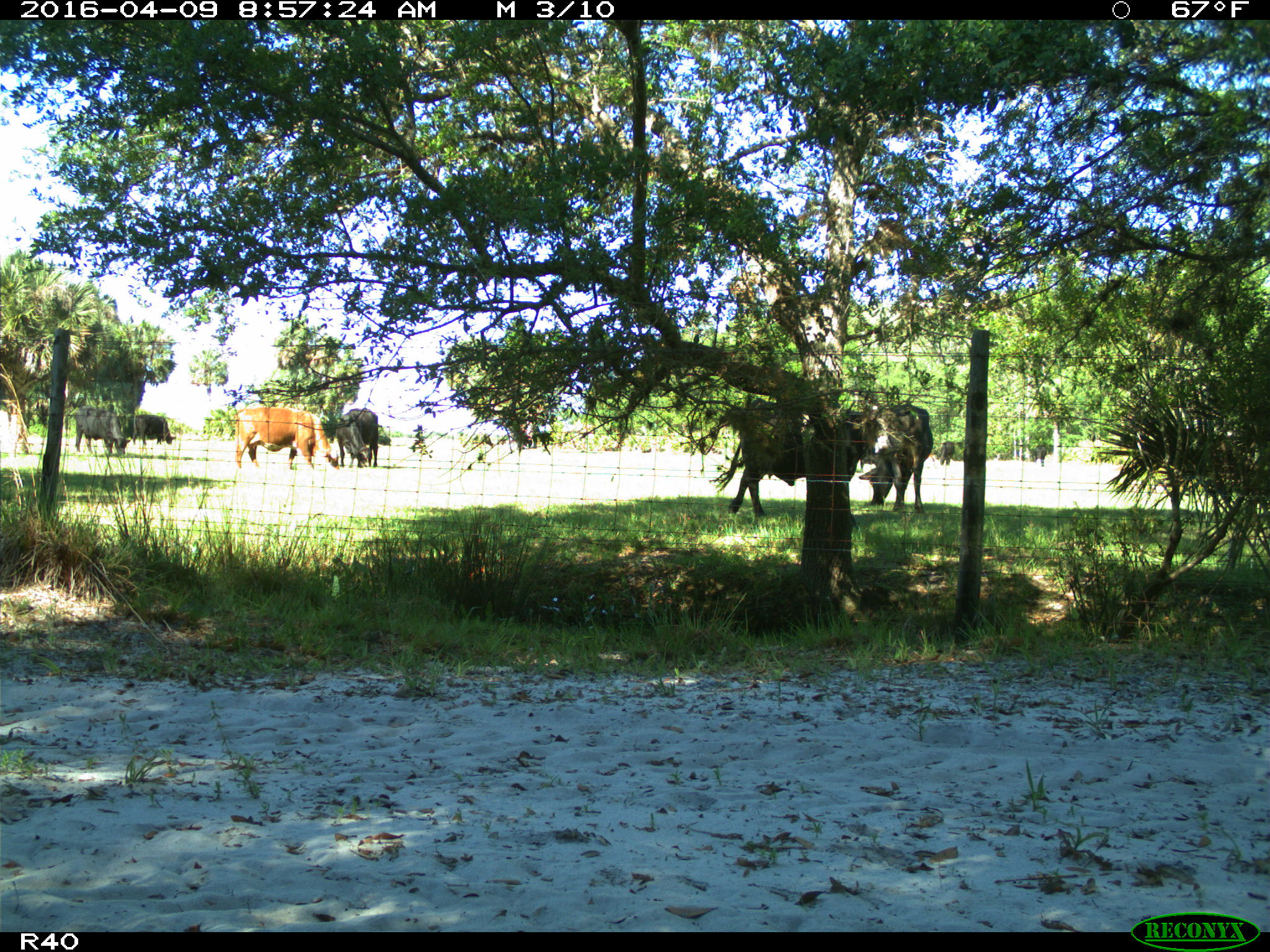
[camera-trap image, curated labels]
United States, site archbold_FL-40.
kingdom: Animalia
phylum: Chordata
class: Mammalia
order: Artiodactyla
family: Bovidae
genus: Bos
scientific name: Bos taurus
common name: domestic cow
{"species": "Bos taurus (domestic cow)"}